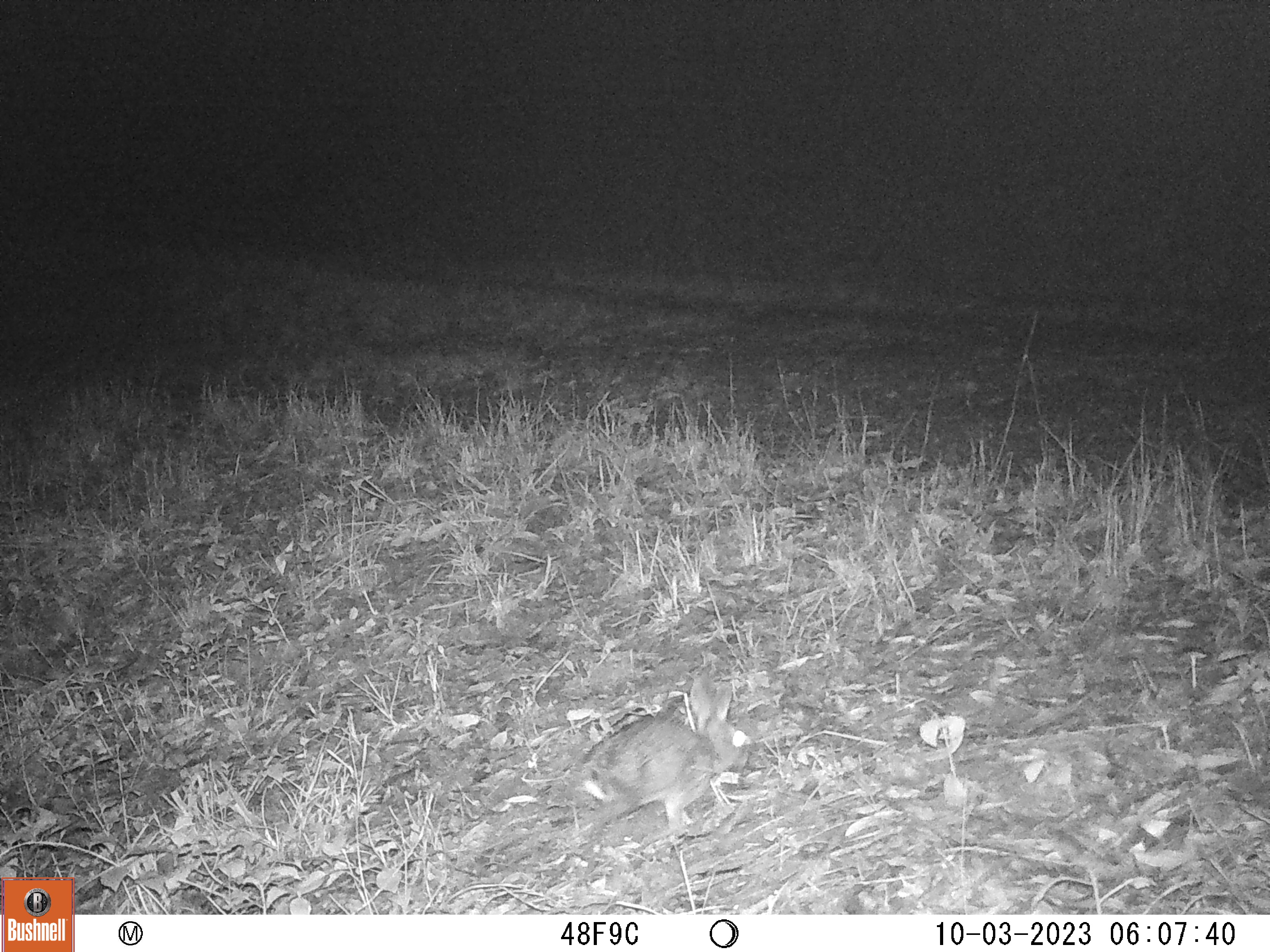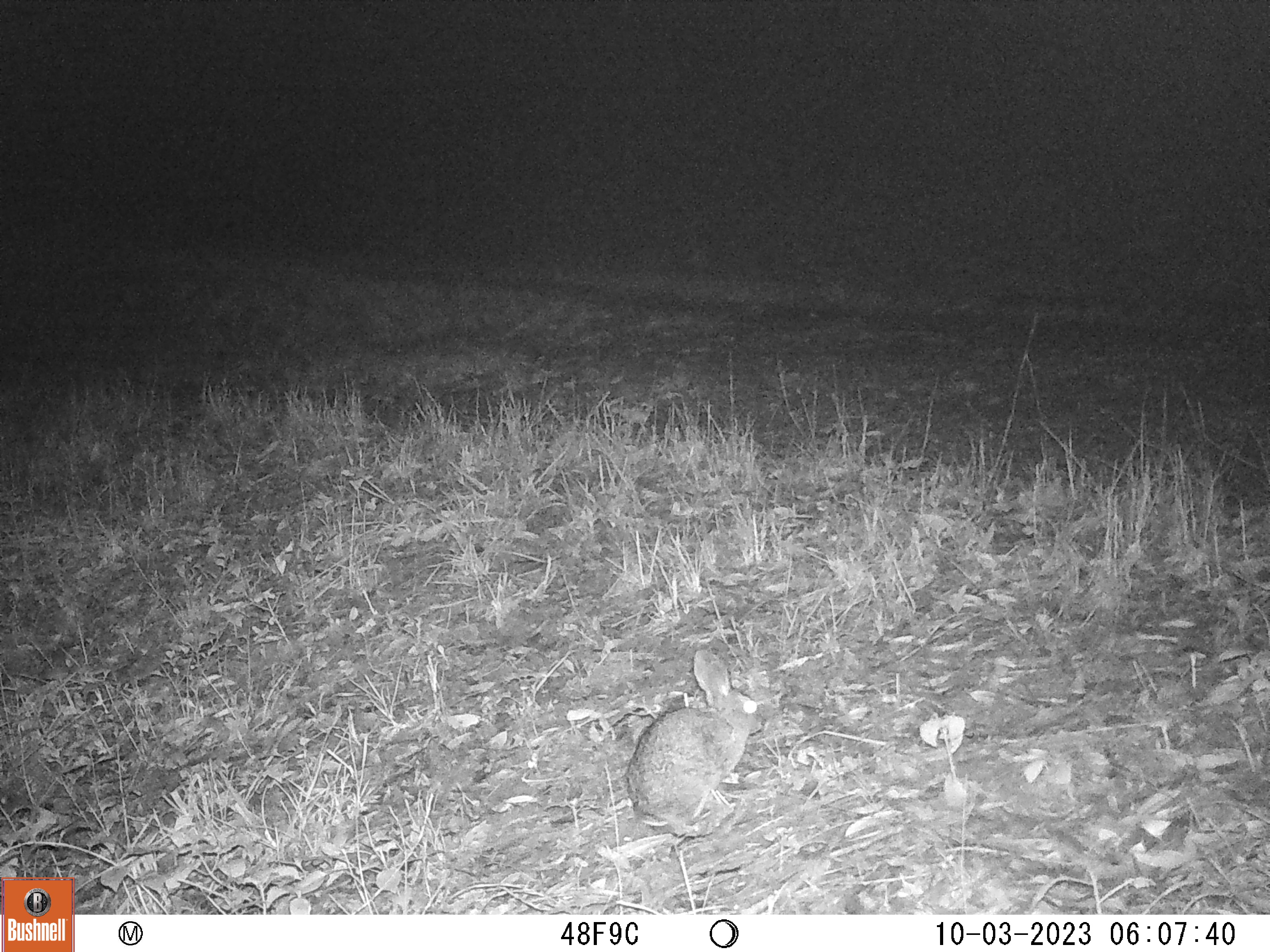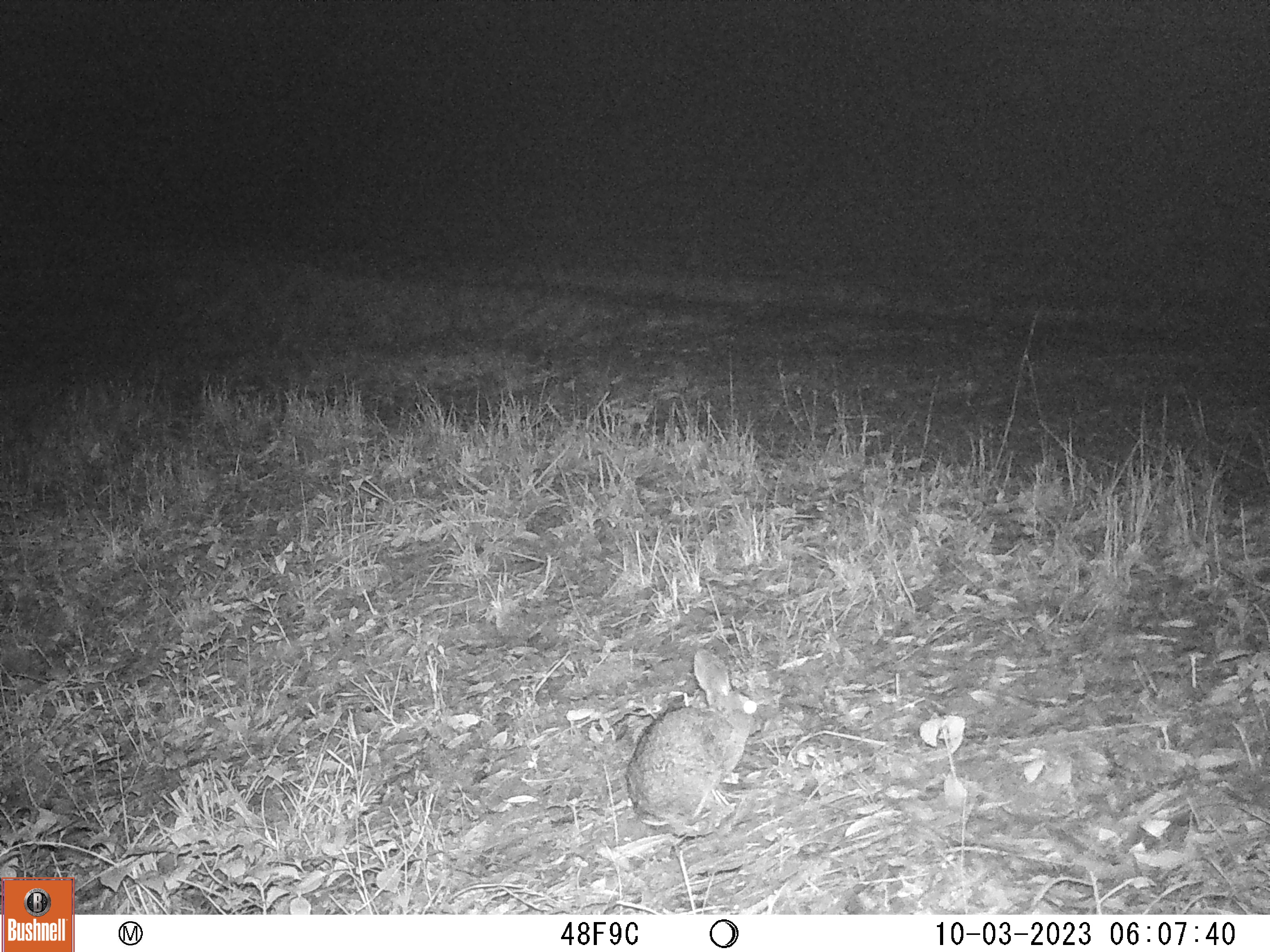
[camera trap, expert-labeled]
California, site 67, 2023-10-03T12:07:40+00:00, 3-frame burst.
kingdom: Animalia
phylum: Chordata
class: Mammalia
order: Lagomorpha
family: Leporidae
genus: Sylvilagus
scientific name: Sylvilagus bachmani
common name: brush rabbit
Brush rabbit (Sylvilagus bachmani).